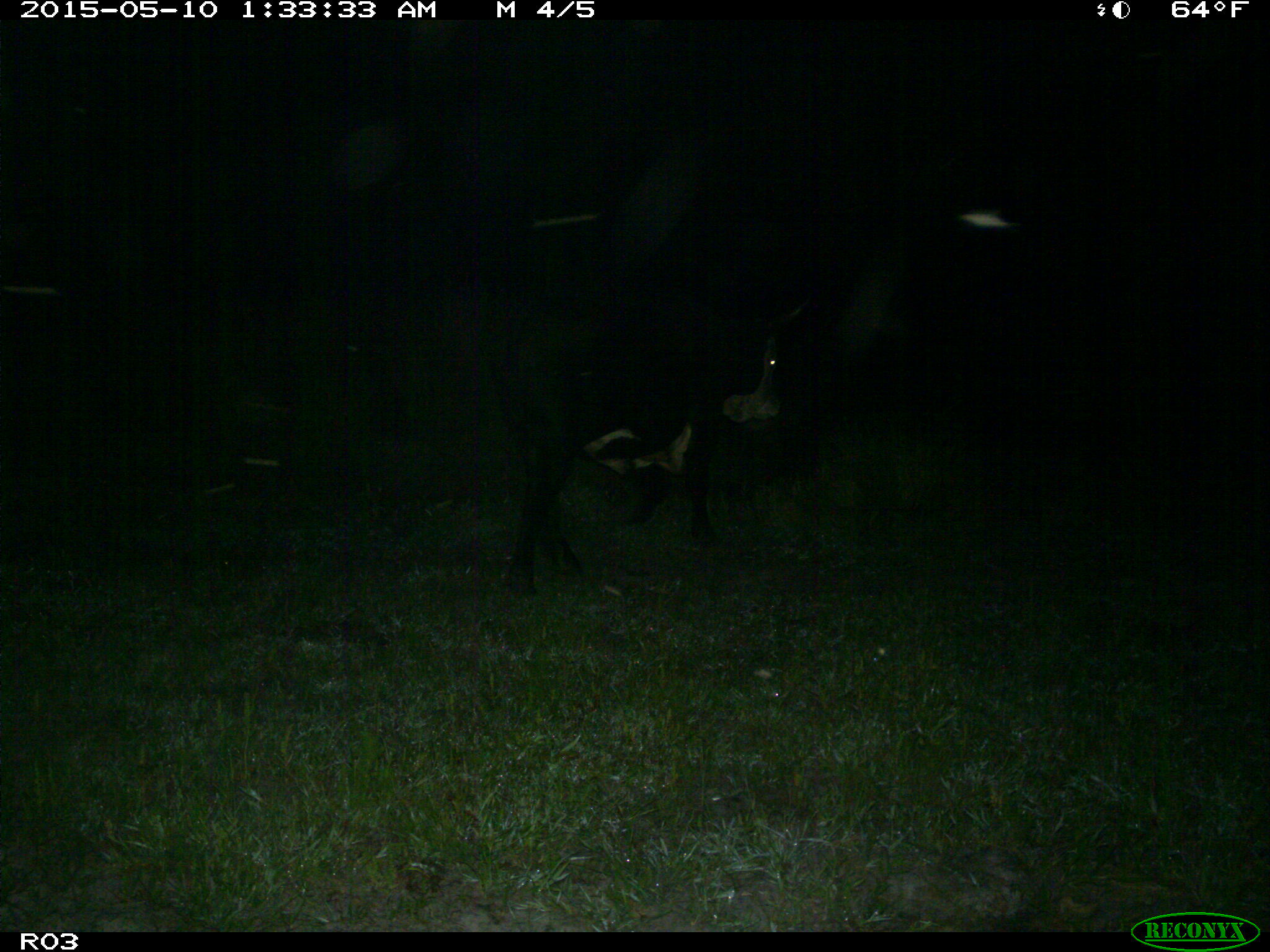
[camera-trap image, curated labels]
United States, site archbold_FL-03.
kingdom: Animalia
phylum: Chordata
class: Mammalia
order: Artiodactyla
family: Bovidae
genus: Bos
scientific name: Bos taurus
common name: domestic cow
Bos taurus (domestic cow).